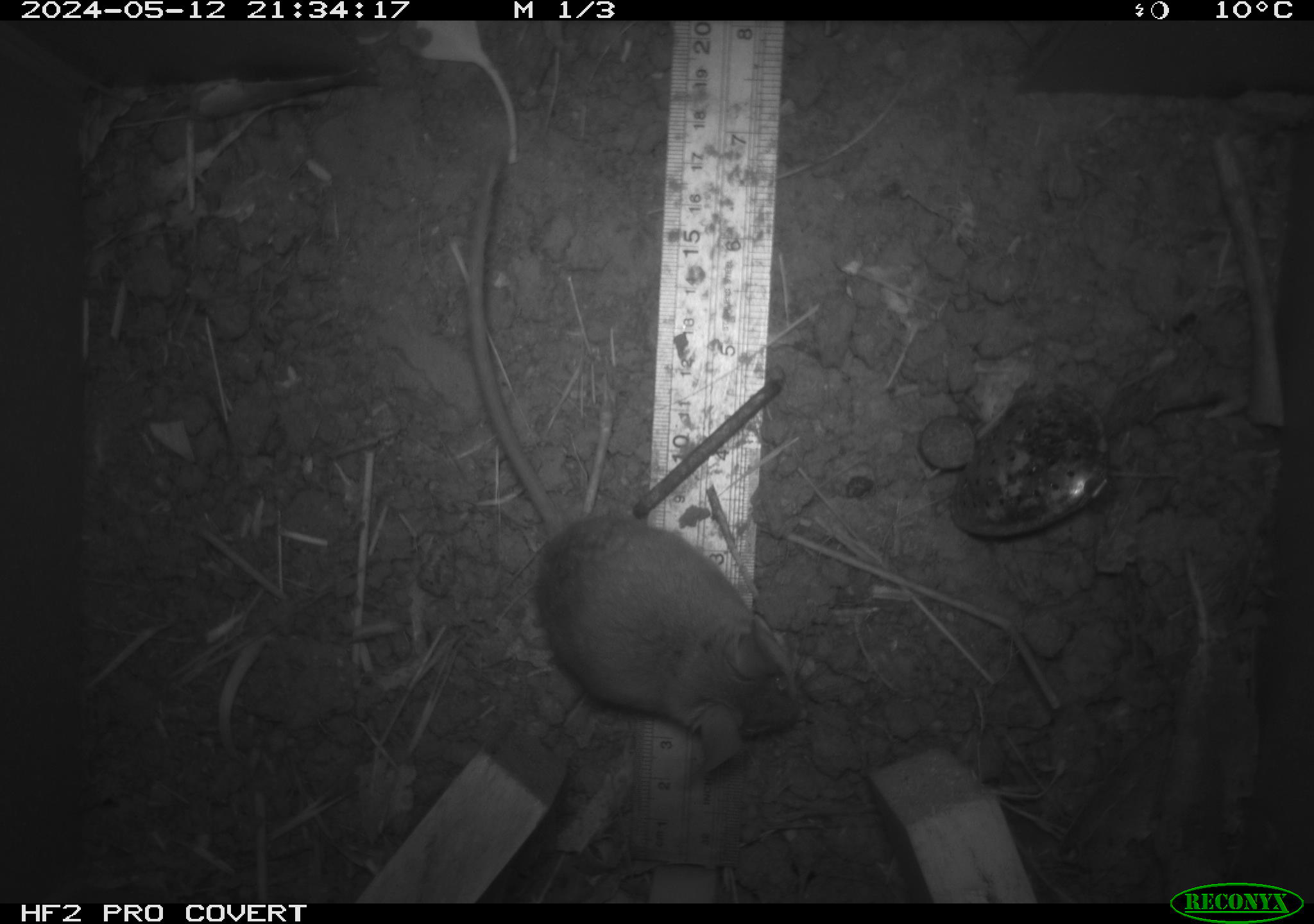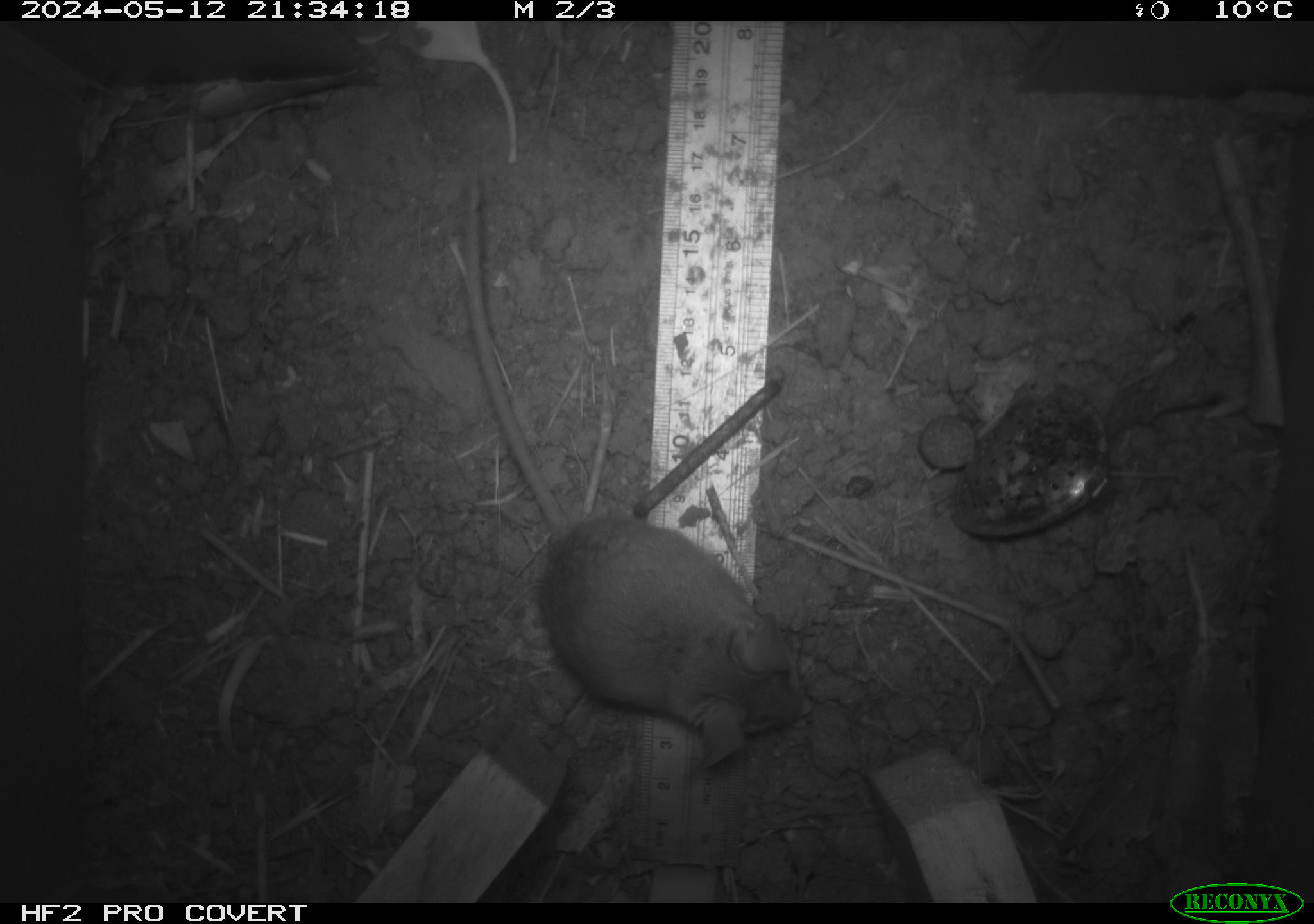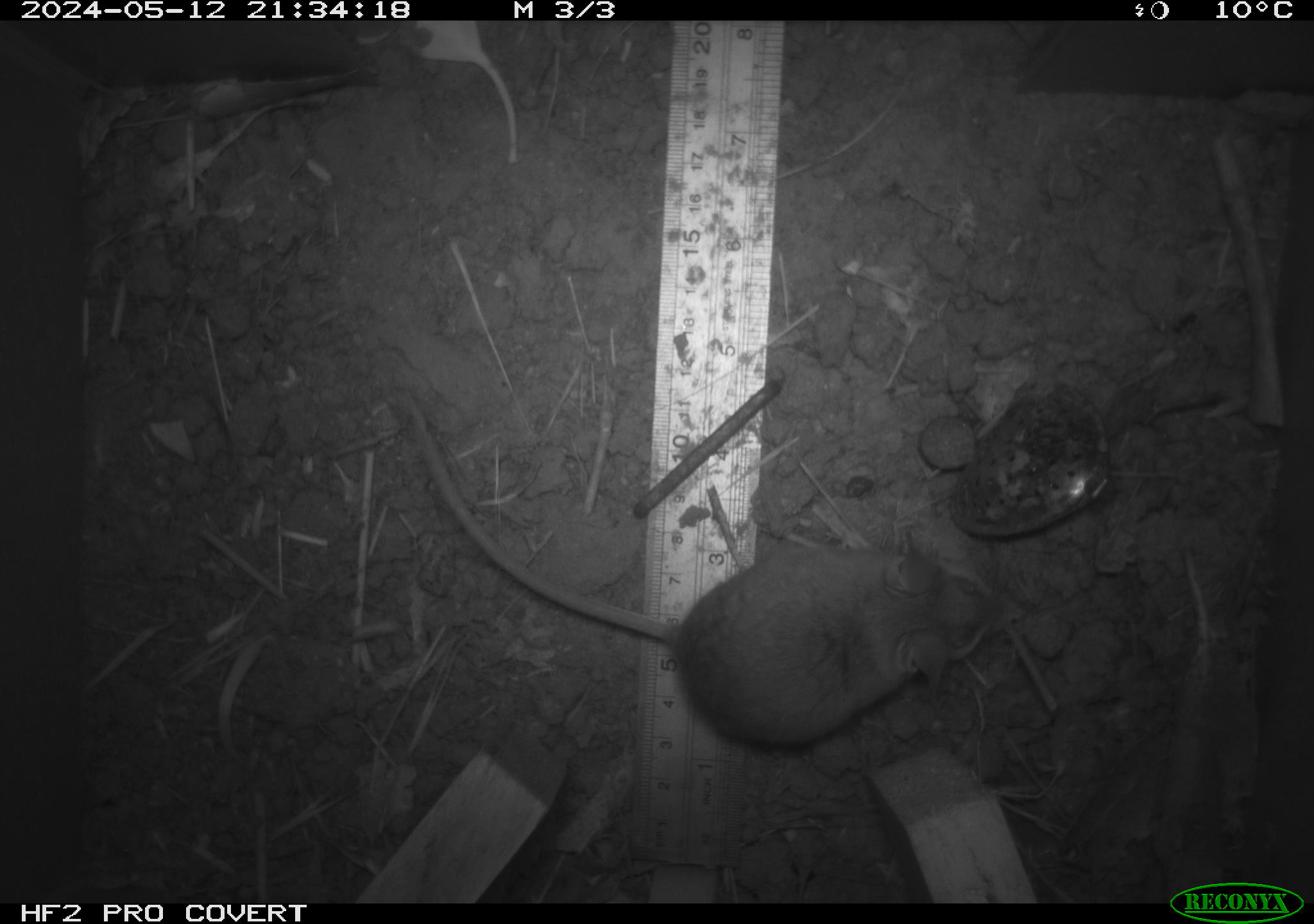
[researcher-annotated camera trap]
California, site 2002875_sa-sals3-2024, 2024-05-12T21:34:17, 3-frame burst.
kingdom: Animalia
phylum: Chordata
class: Mammalia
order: Rodentia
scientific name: Rodentia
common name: mouse species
Mouse species (Rodentia).